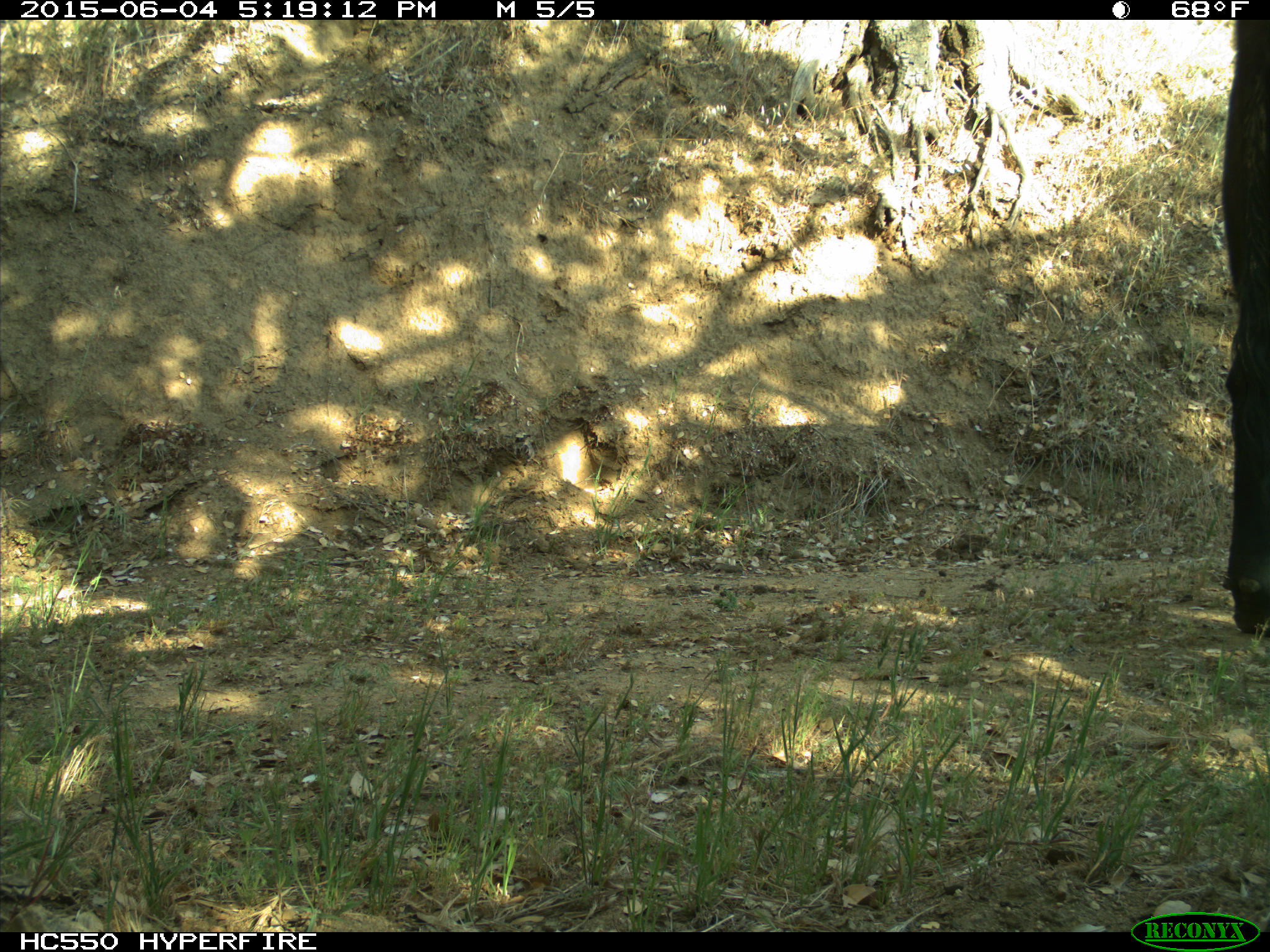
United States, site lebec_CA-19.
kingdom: Animalia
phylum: Chordata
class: Mammalia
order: Artiodactyla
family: Bovidae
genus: Bos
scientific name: Bos taurus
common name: domestic cow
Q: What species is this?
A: Bos taurus (domestic cow).